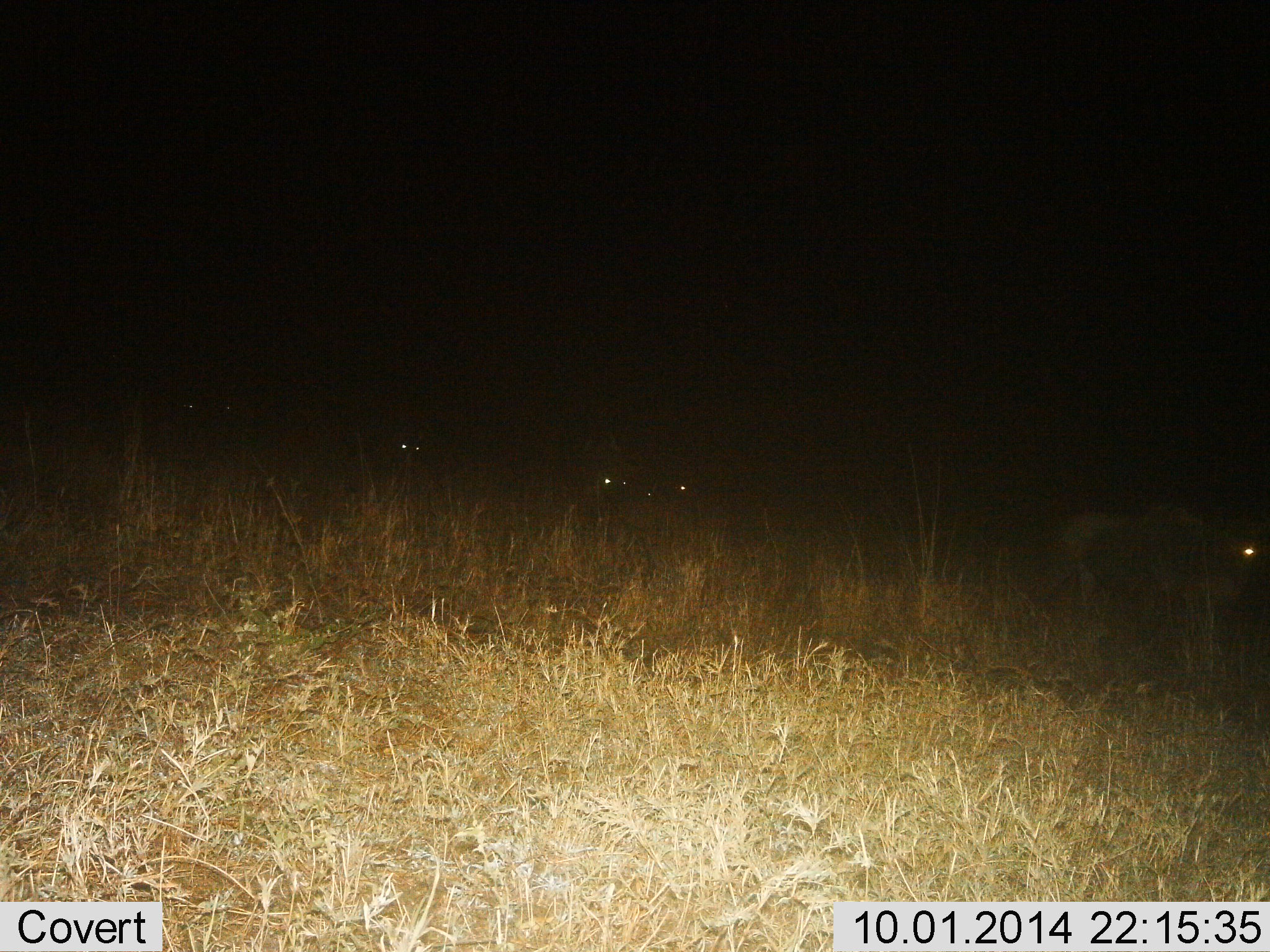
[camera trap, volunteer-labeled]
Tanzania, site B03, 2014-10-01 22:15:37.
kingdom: Animalia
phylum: Chordata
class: Mammalia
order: Artiodactyla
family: Bovidae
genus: Connochaetes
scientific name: Connochaetes taurinus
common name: blue wildebeest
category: wildebeest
Wildebeest (blue wildebeest) (Connochaetes taurinus), count 5. Behavior (volunteer vote fractions): standing 30%, resting 0%, moving 80%, interacting 0%. Young present (vote fraction): 0%. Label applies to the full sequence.